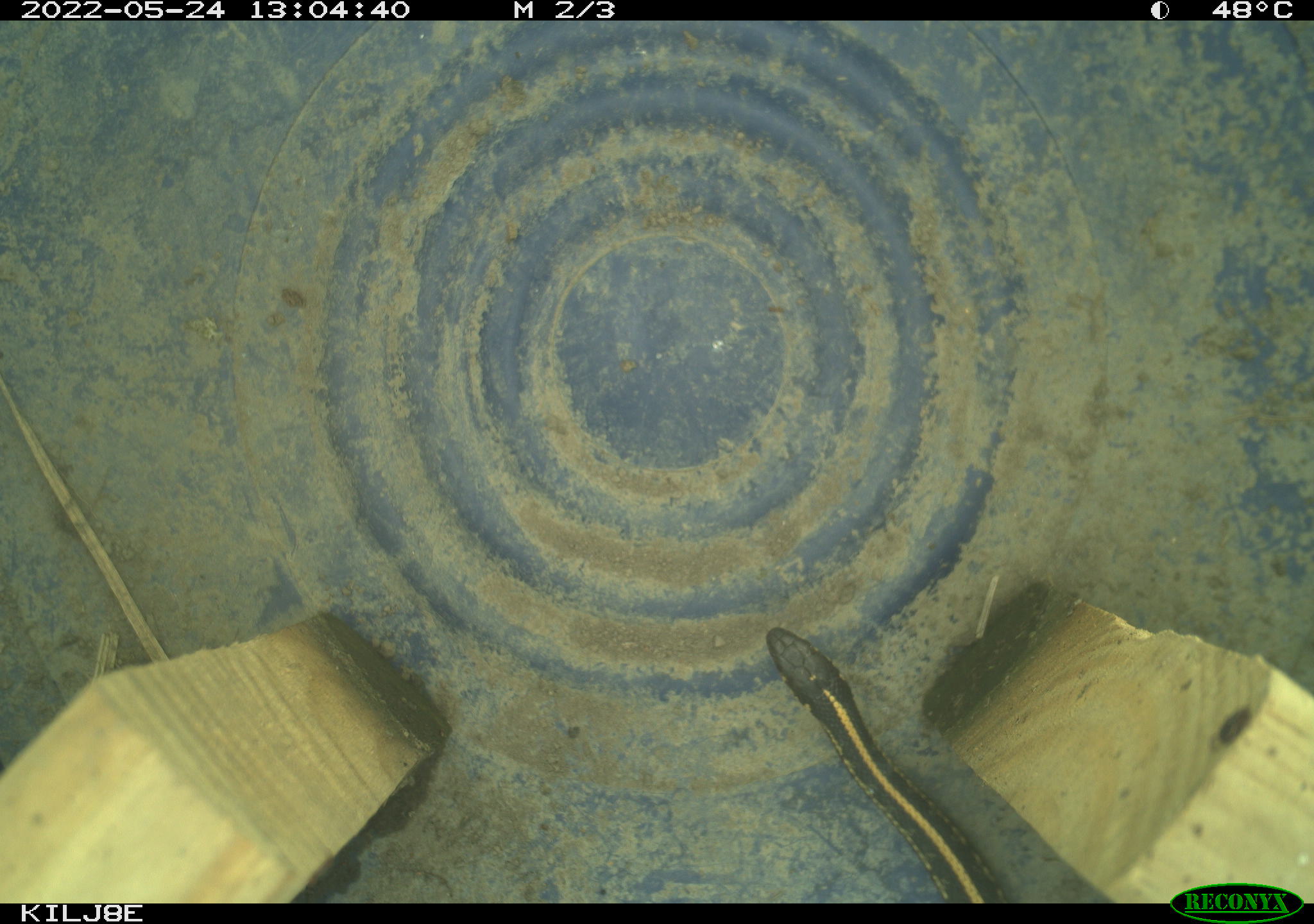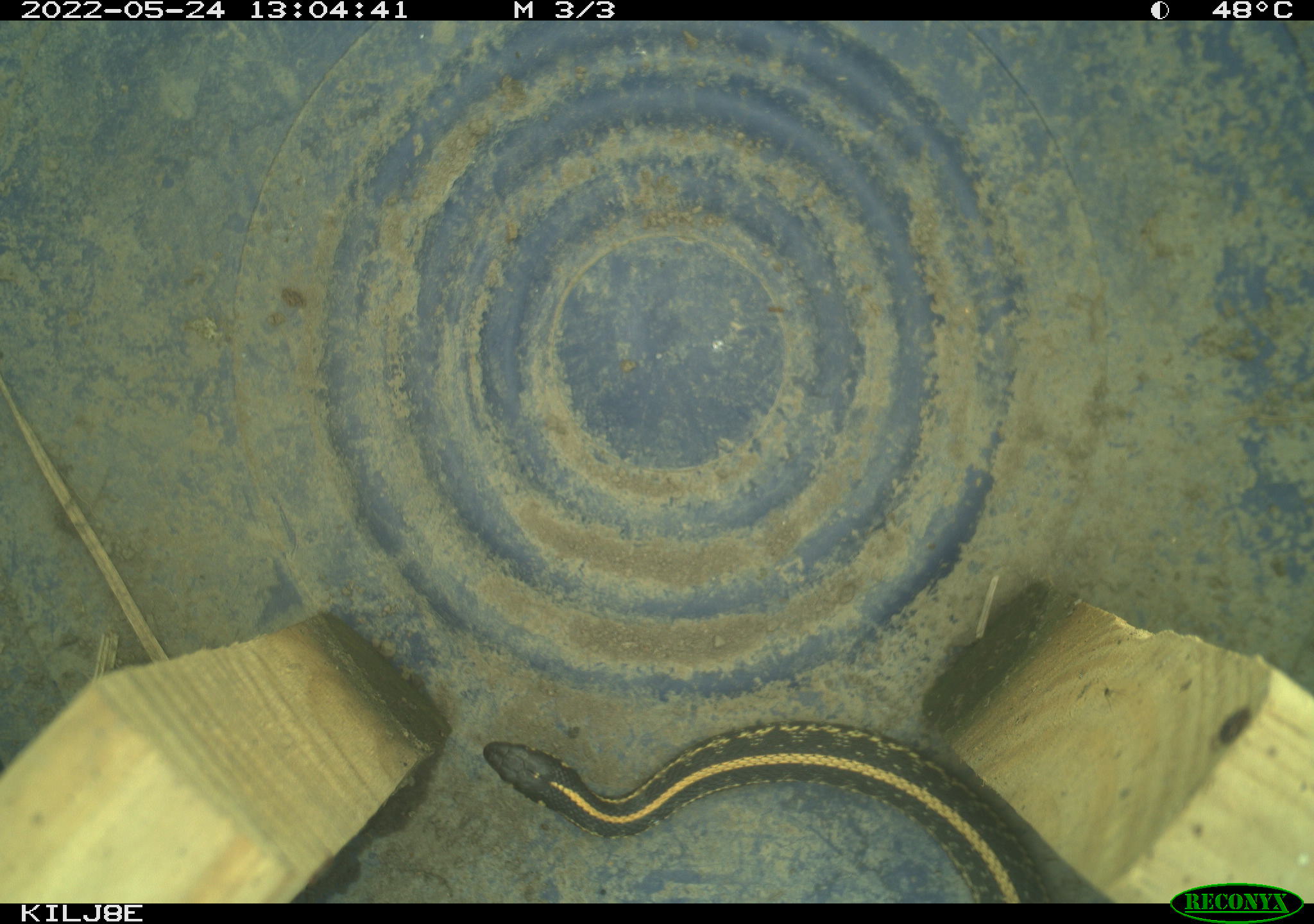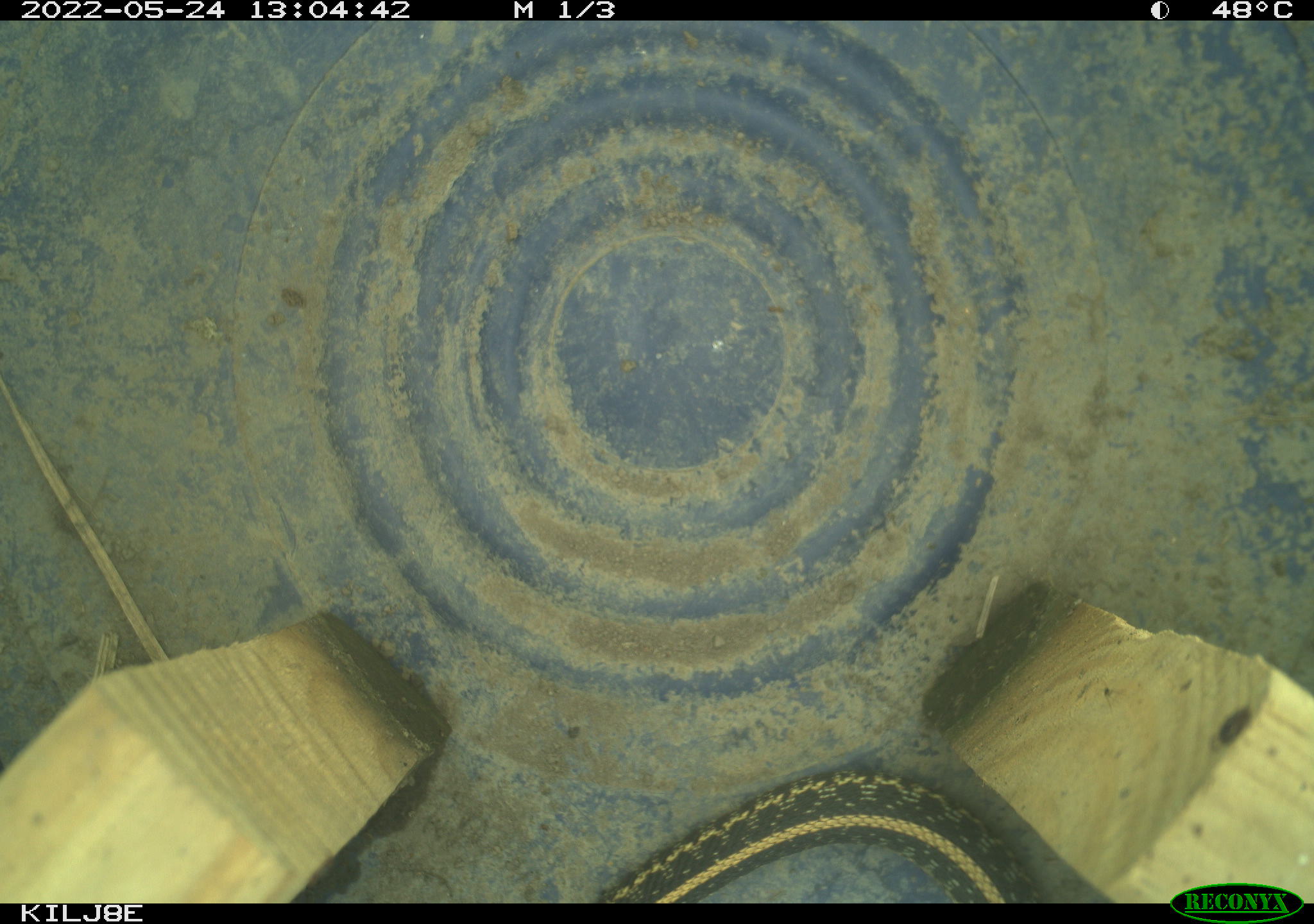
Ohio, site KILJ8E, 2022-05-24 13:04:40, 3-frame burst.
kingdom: Animalia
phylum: Chordata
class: Reptilia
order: Squamata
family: Colubridae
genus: Thamnophis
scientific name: Thamnophis radix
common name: plains gartersnake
Plains gartersnake (Thamnophis radix).